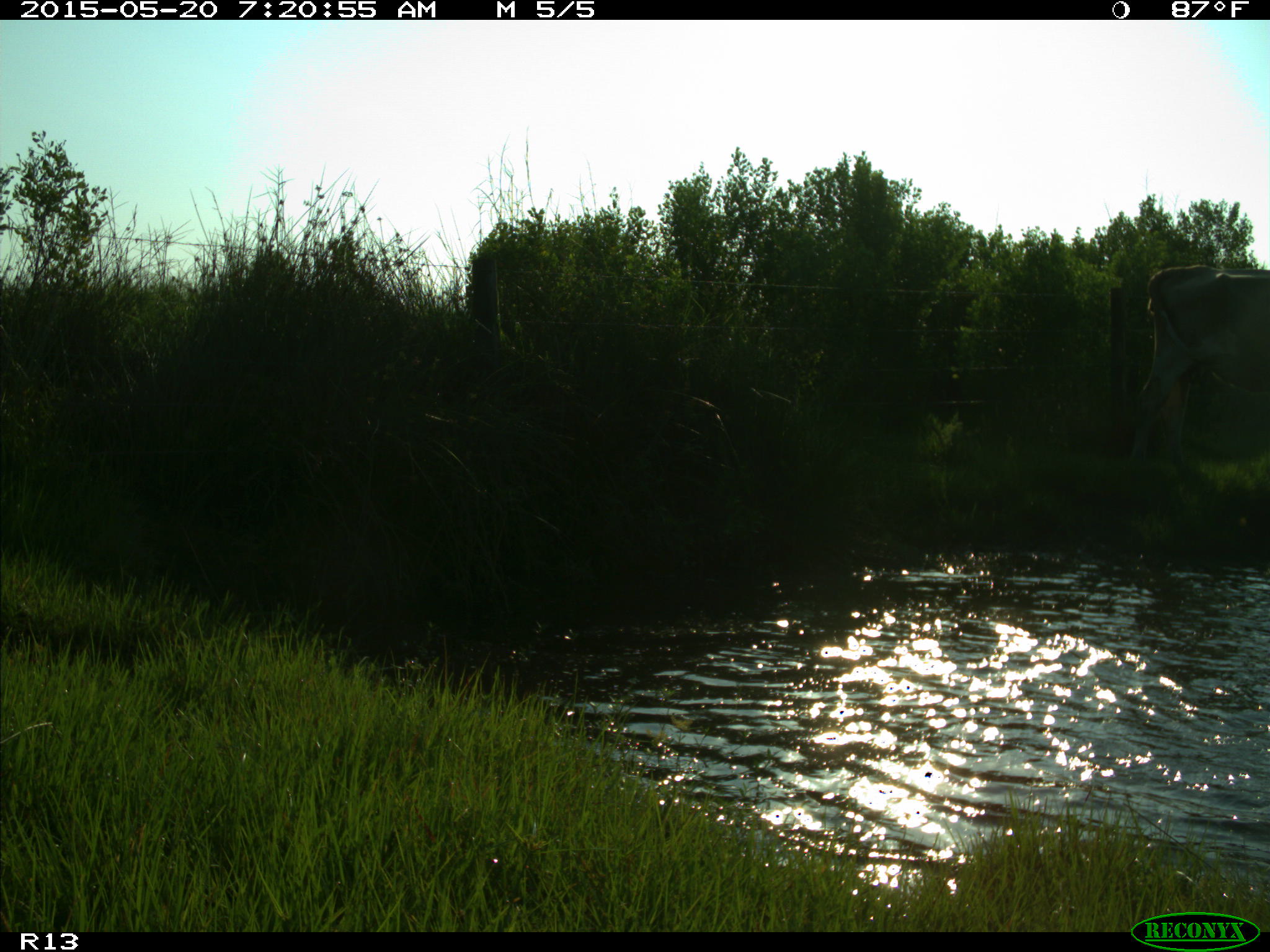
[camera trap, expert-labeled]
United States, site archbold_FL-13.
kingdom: Animalia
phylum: Chordata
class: Mammalia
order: Artiodactyla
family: Bovidae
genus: Bos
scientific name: Bos taurus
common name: domestic cow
Bos taurus (domestic cow).